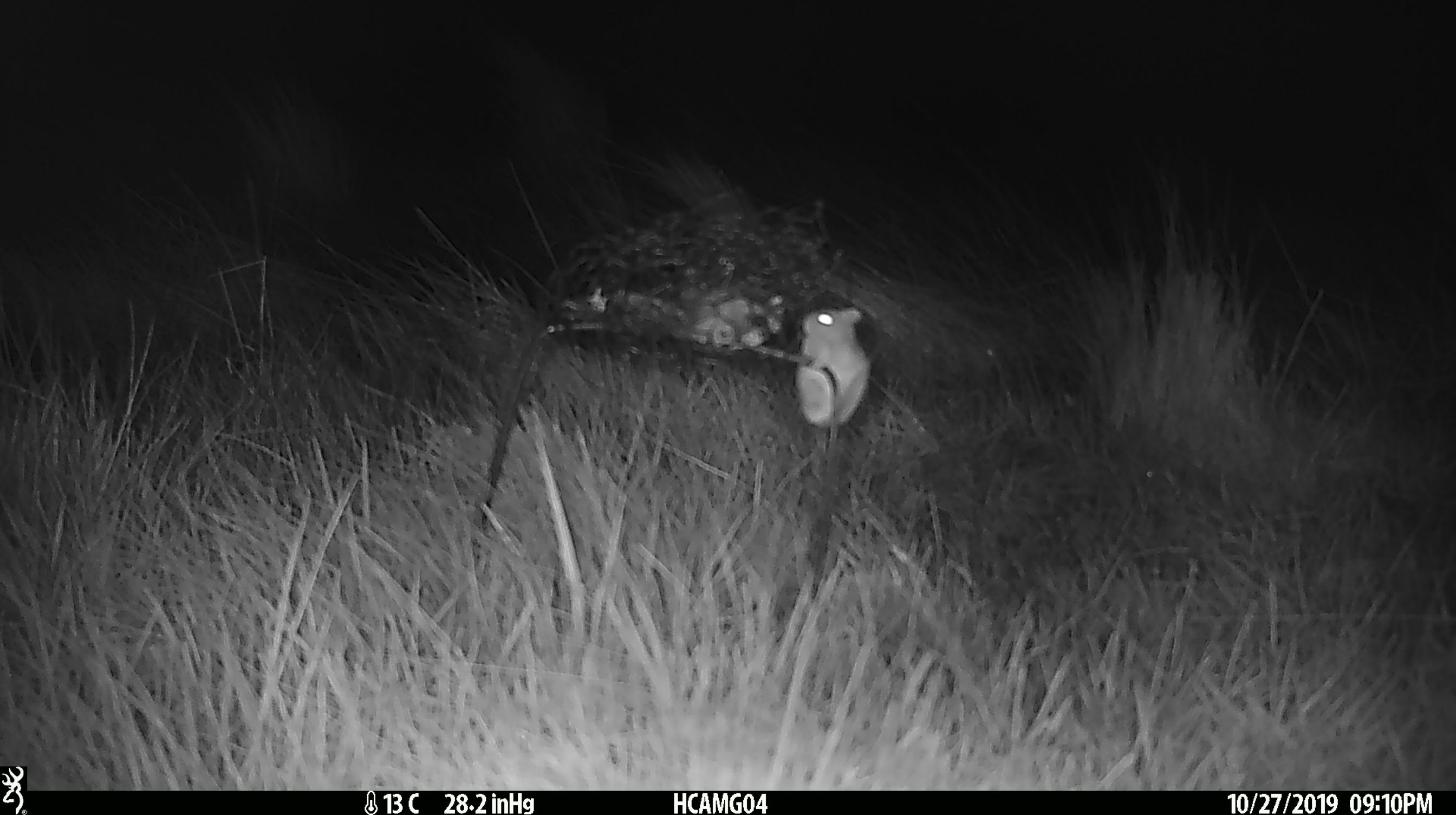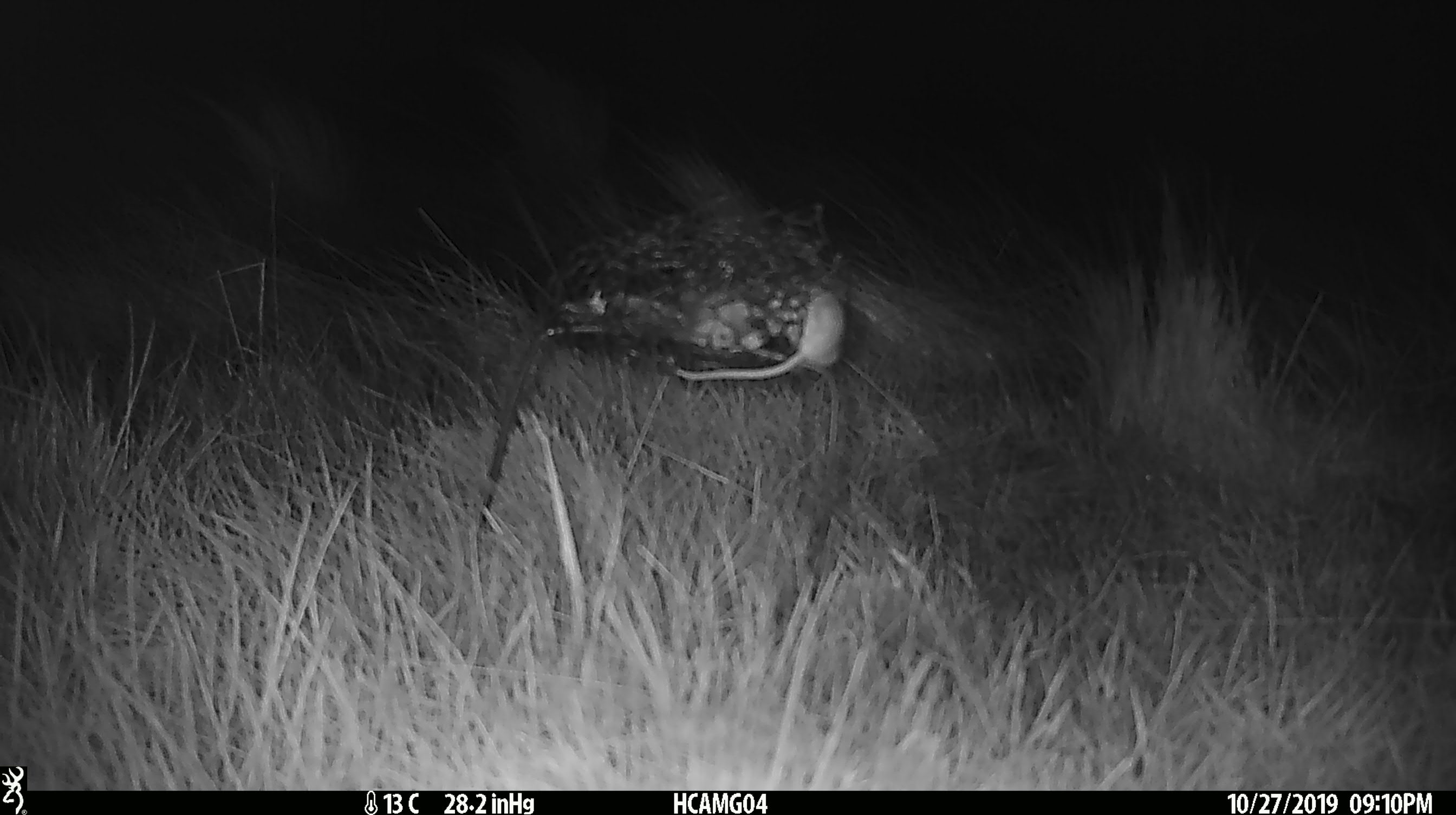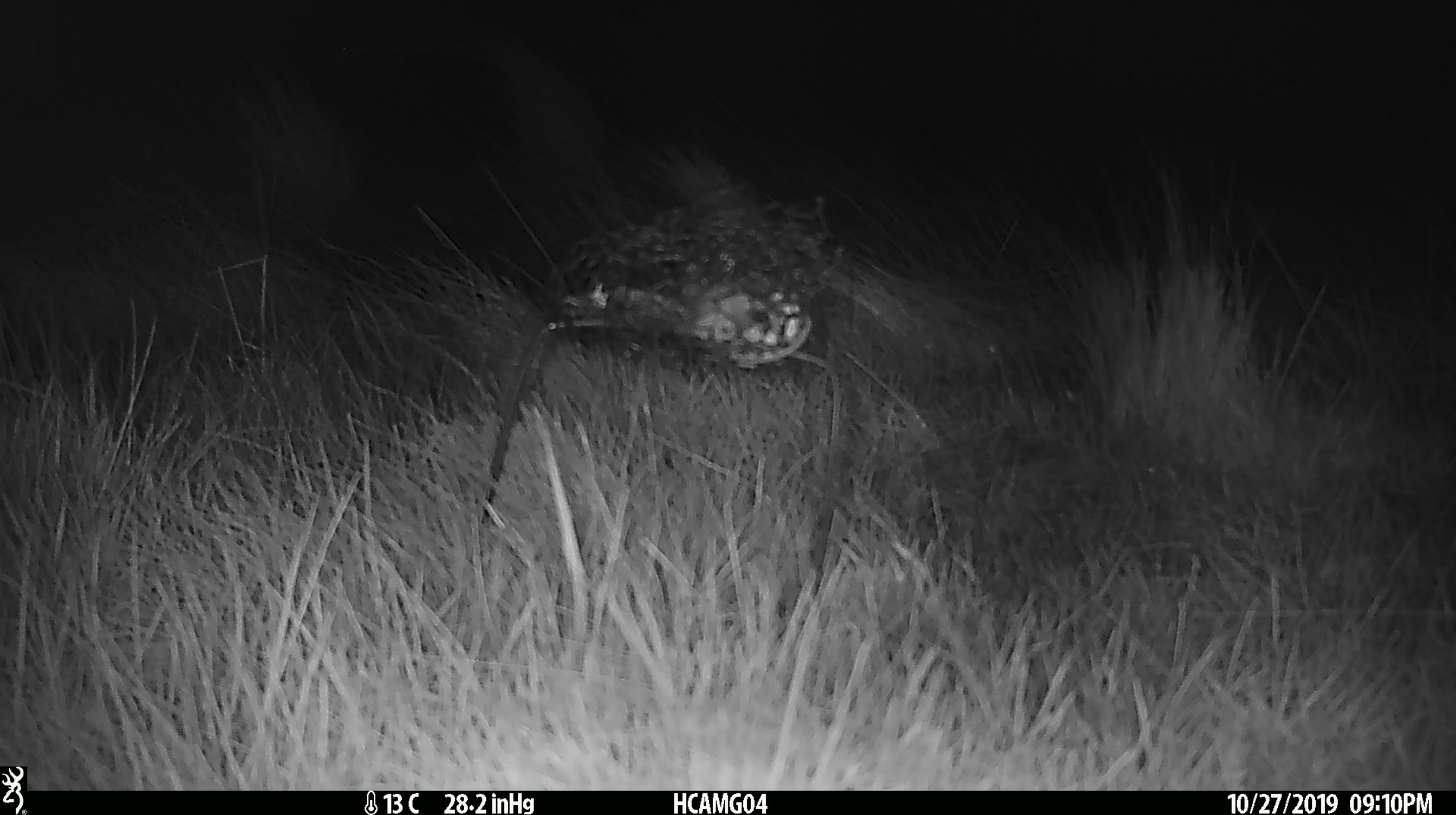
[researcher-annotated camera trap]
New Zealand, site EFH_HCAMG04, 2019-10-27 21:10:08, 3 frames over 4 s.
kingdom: Animalia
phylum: Chordata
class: Mammalia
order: Rodentia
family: Muridae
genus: Mus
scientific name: Mus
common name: mouse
Mouse (Mus).